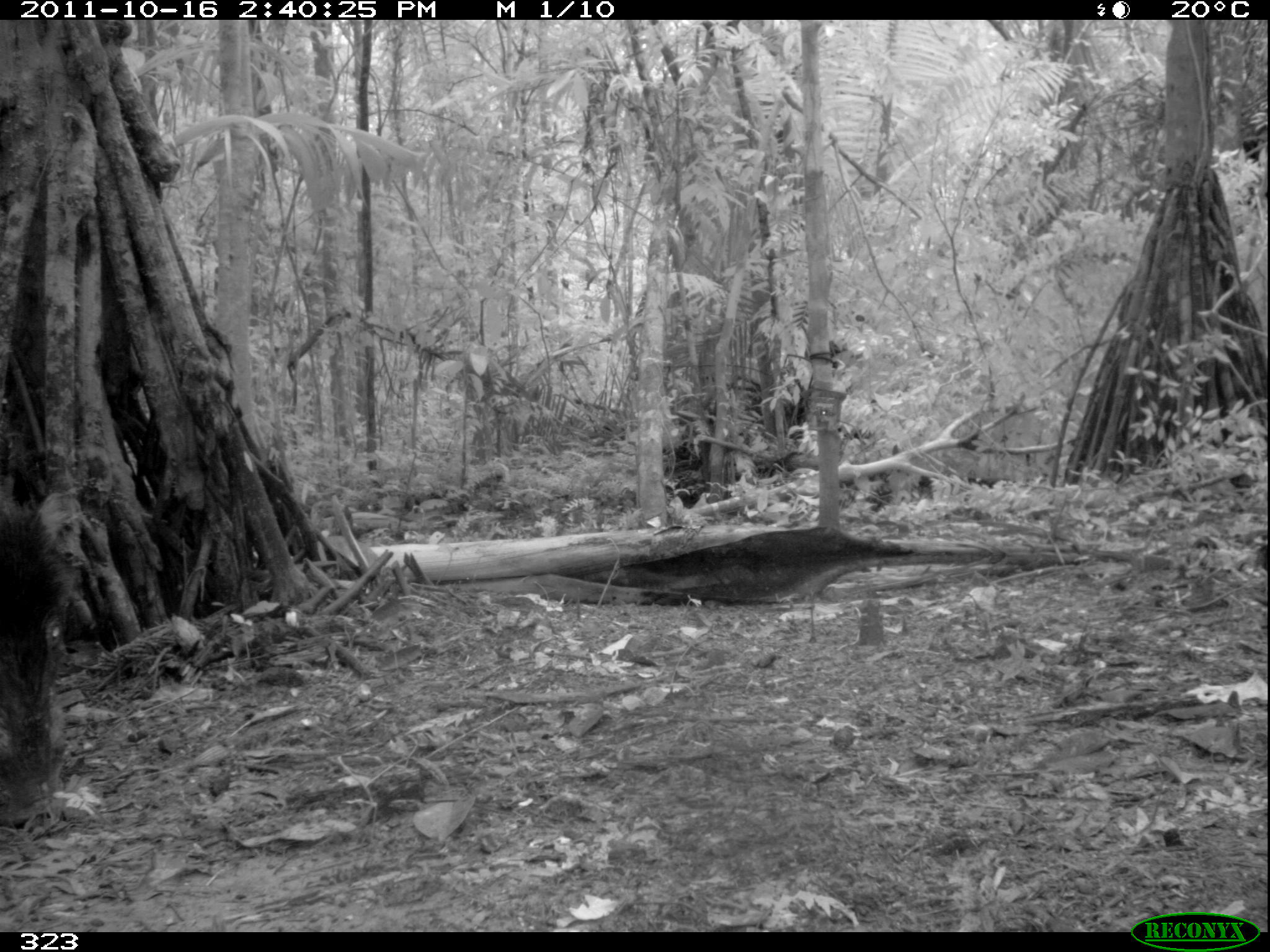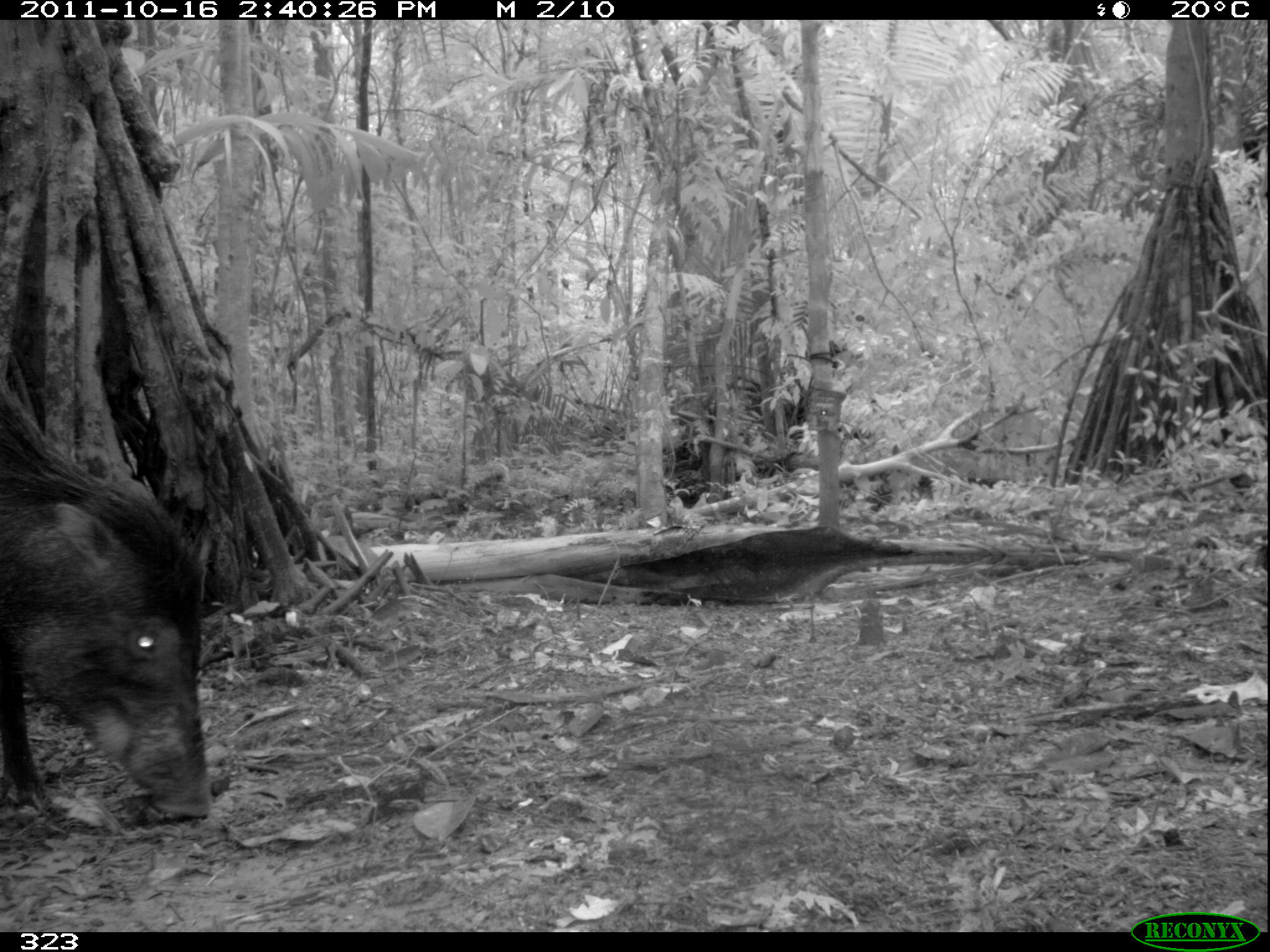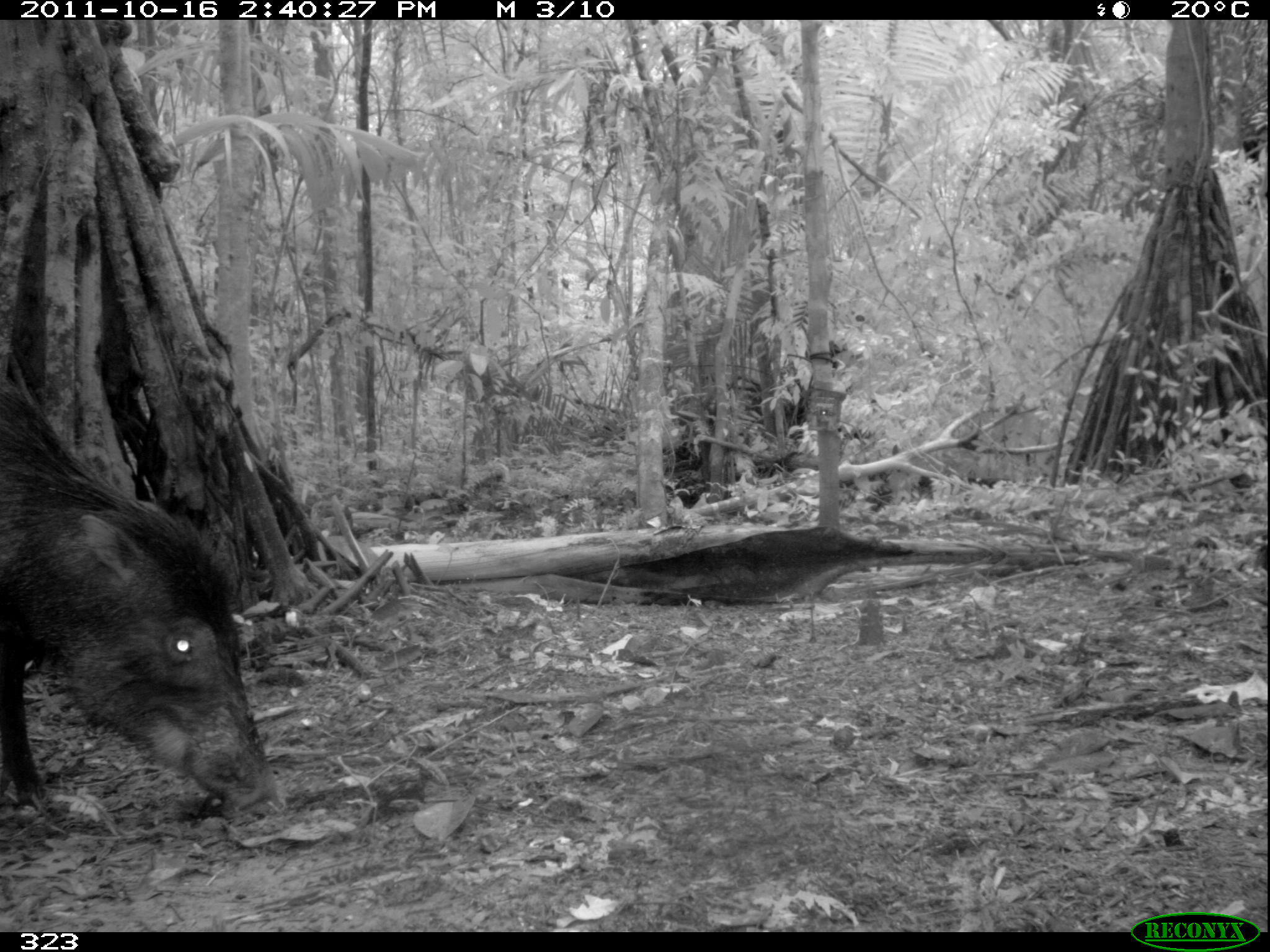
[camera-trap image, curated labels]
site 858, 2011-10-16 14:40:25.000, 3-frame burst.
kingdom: Animalia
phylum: Chordata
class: Mammalia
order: Artiodactyla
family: Tayassuidae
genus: Tayassu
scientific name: Tayassu pecari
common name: white-lipped peccary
Tayassu pecari (white-lipped peccary).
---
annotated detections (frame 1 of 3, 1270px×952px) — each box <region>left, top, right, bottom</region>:
tayassu pecari: <region>0, 487, 75, 821</region>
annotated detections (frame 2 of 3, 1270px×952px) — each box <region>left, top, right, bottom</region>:
tayassu pecari: <region>0, 382, 210, 821</region>